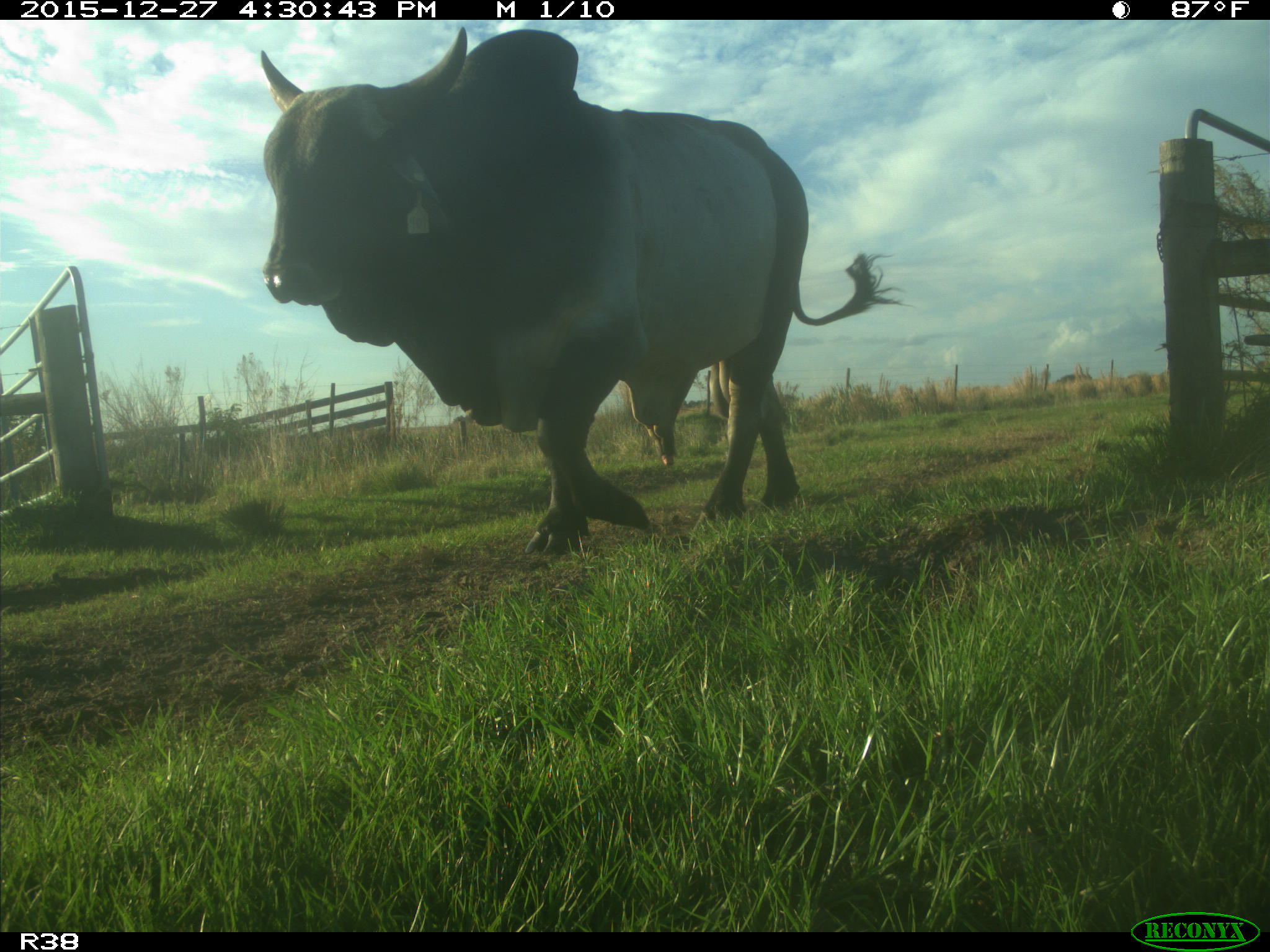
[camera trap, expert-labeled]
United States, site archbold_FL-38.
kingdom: Animalia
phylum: Chordata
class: Mammalia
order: Artiodactyla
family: Bovidae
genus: Bos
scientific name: Bos taurus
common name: domestic cow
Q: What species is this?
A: Bos taurus (domestic cow).